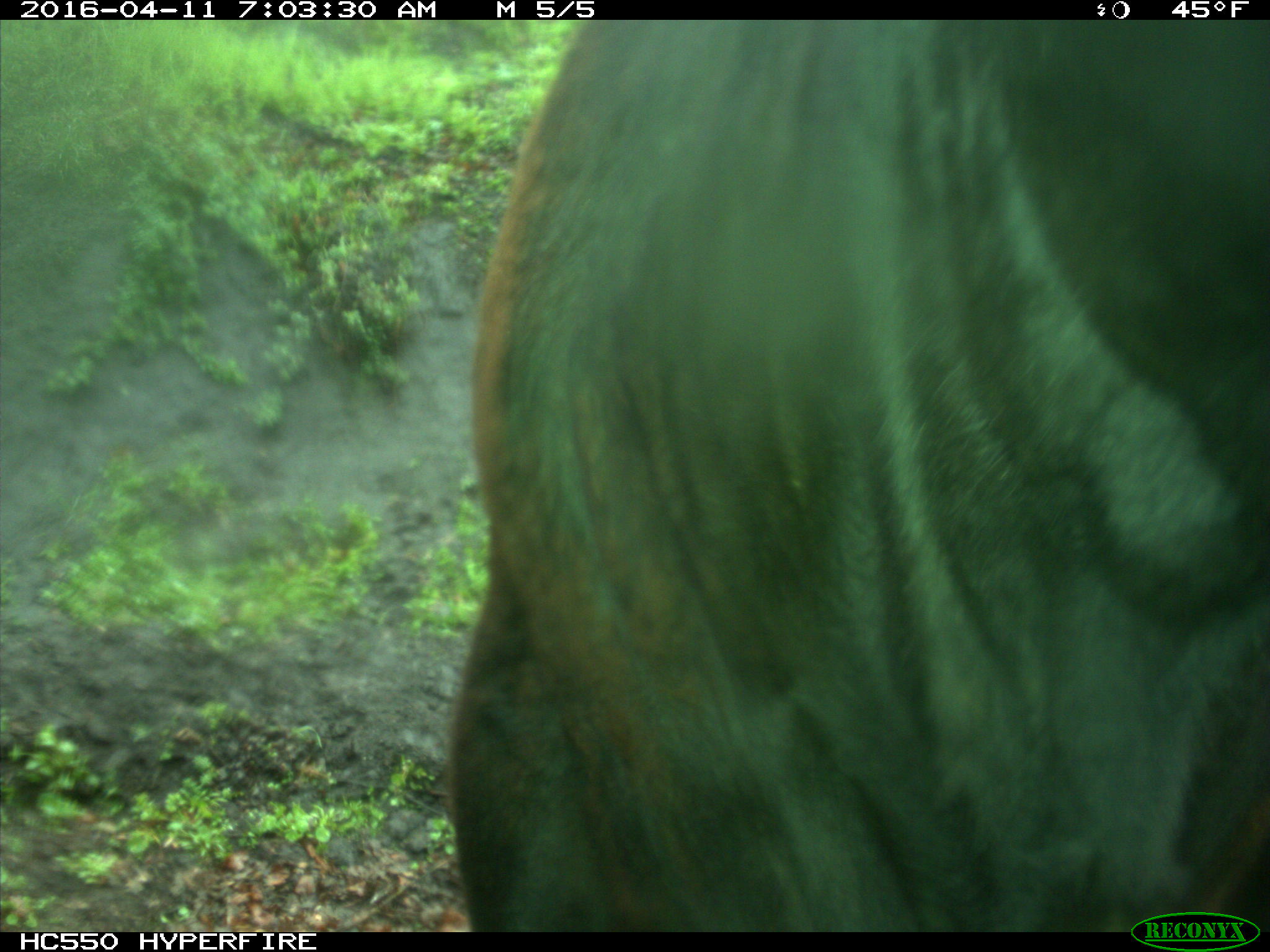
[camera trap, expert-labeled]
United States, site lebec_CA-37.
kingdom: Animalia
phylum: Chordata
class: Mammalia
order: Artiodactyla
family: Bovidae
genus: Bos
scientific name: Bos taurus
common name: domestic cow